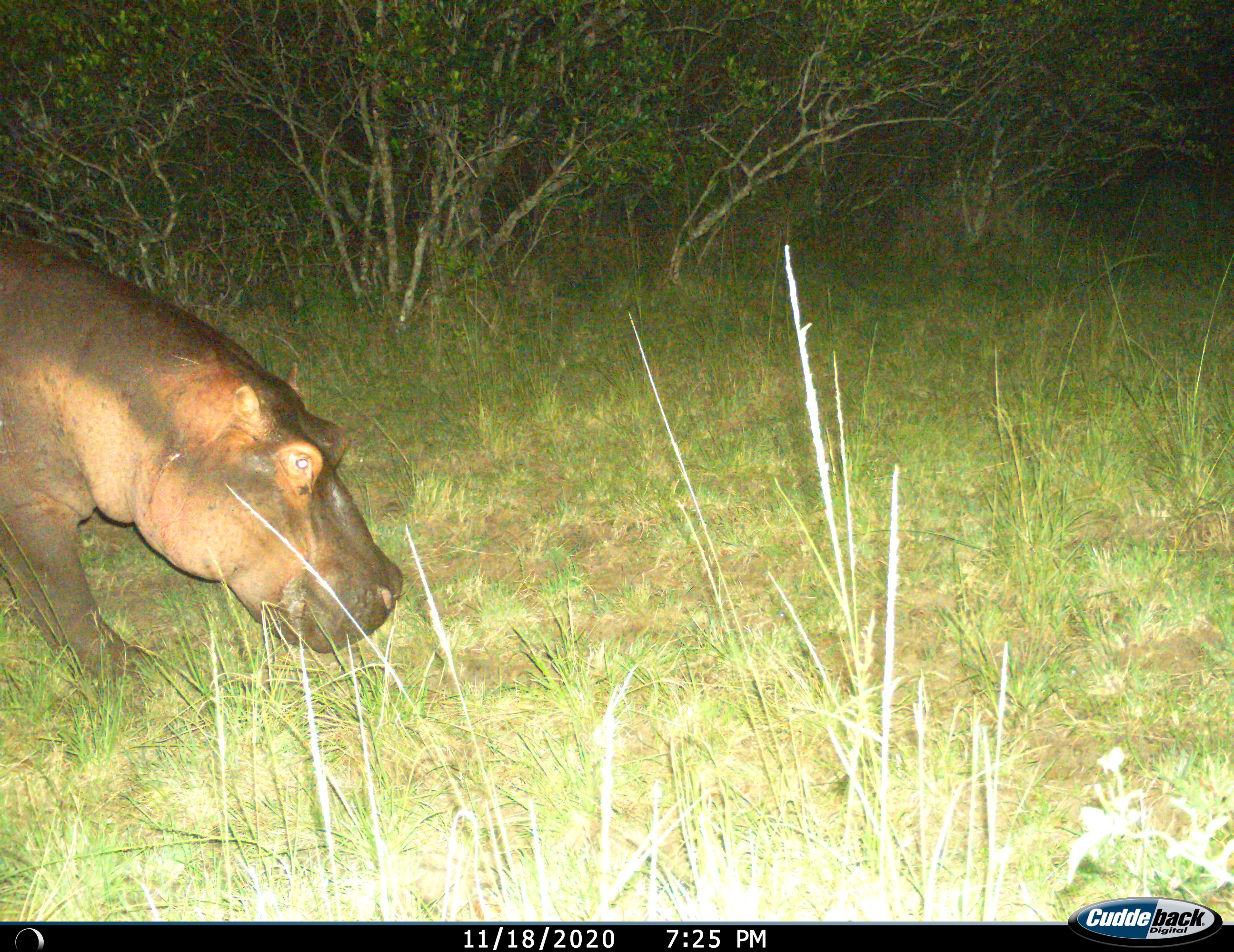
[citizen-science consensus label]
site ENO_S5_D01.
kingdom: Animalia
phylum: Chordata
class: Mammalia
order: Artiodactyla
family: Hippopotamidae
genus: Hippopotamus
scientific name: Hippopotamus amphibius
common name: hippopotamus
Hippopotamus (Hippopotamus amphibius), count 1. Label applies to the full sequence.